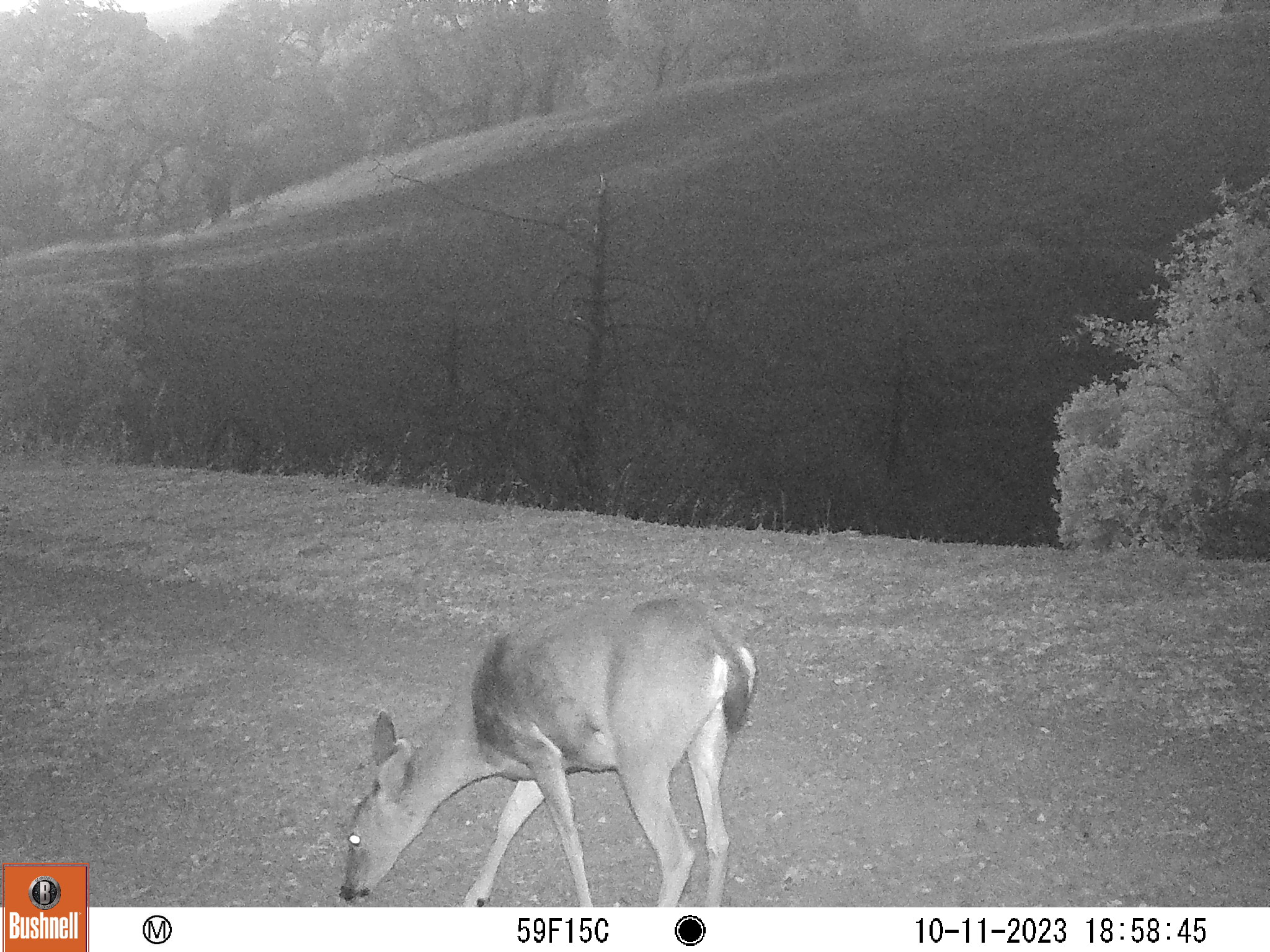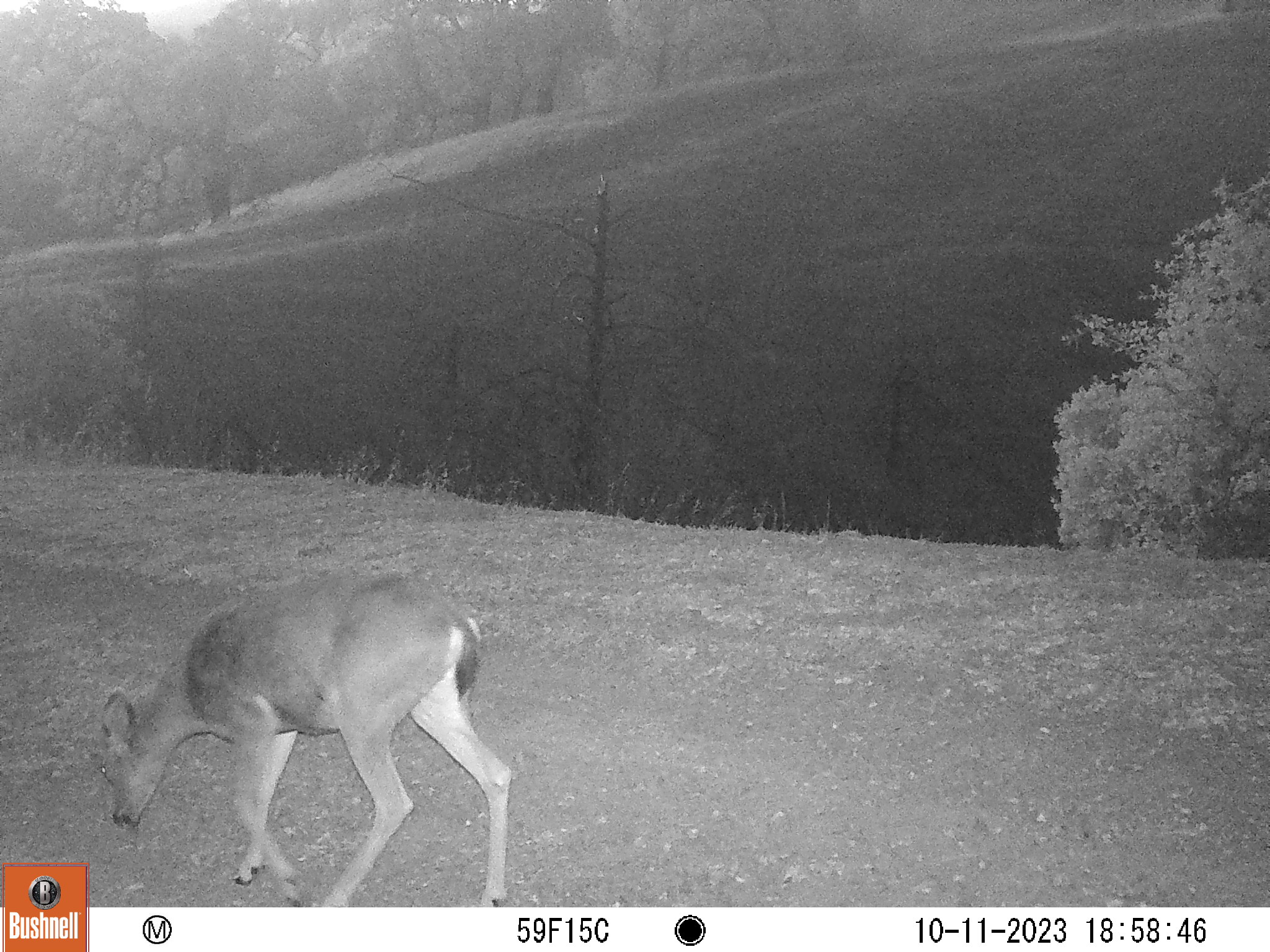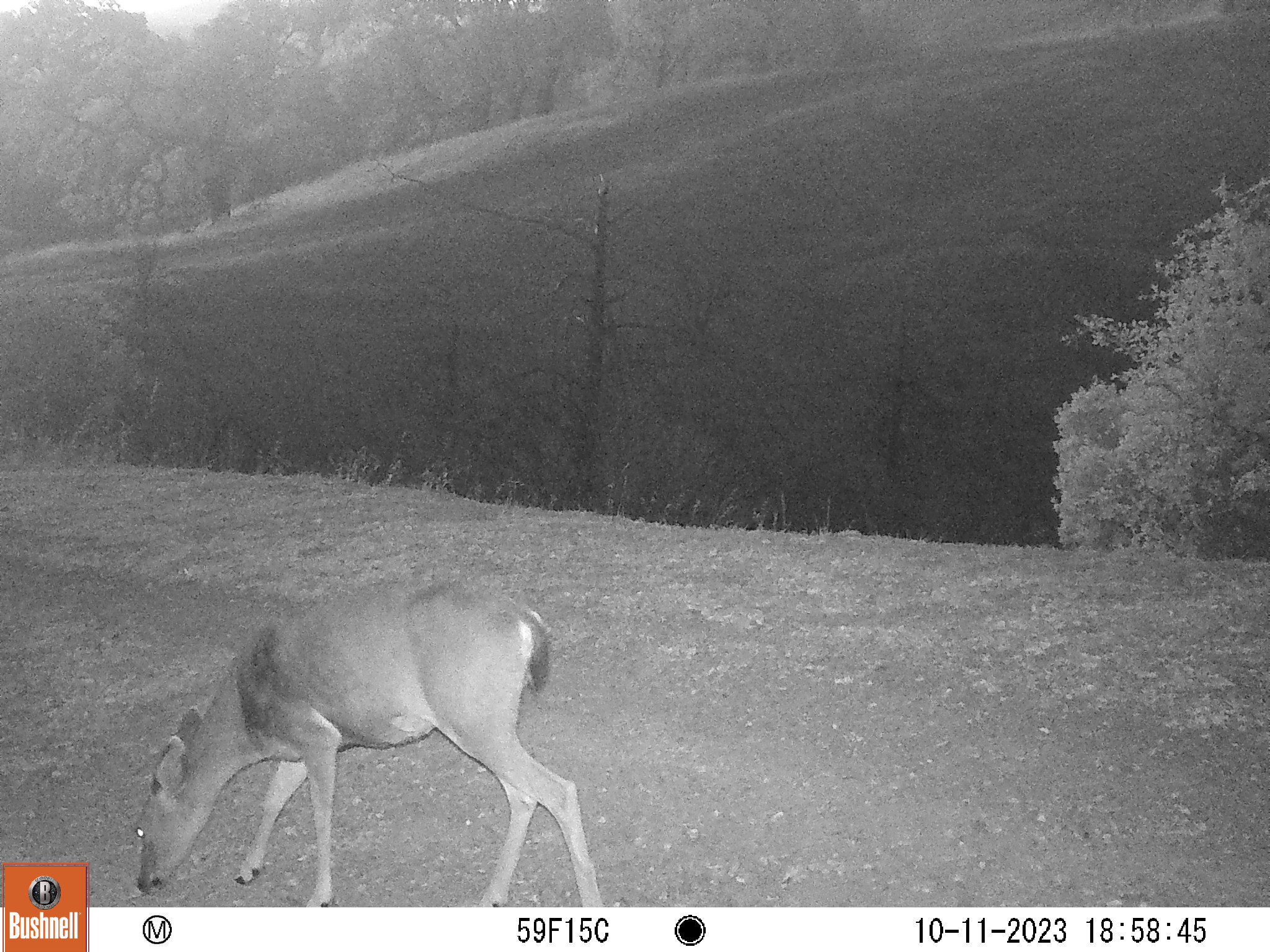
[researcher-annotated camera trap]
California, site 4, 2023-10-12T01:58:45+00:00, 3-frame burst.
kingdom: Animalia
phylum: Chordata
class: Mammalia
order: Artiodactyla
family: Cervidae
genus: Odocoileus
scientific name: Odocoileus hemionus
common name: mule deer